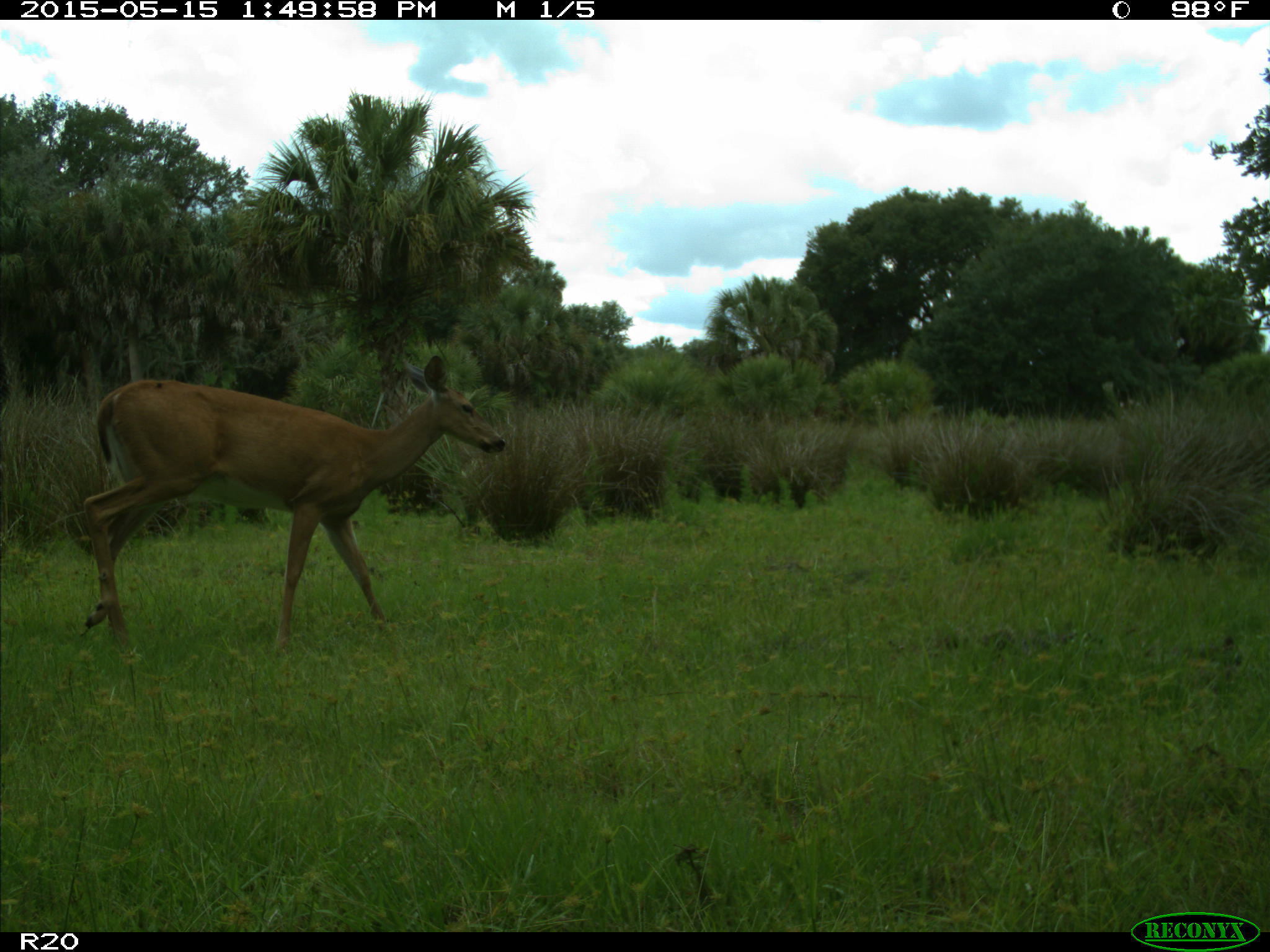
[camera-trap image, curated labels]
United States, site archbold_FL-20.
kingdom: Animalia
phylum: Chordata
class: Mammalia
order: Artiodactyla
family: Cervidae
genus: Odocoileus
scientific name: Odocoileus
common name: deer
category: unidentified deer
Unidentified deer (deer) (Odocoileus).